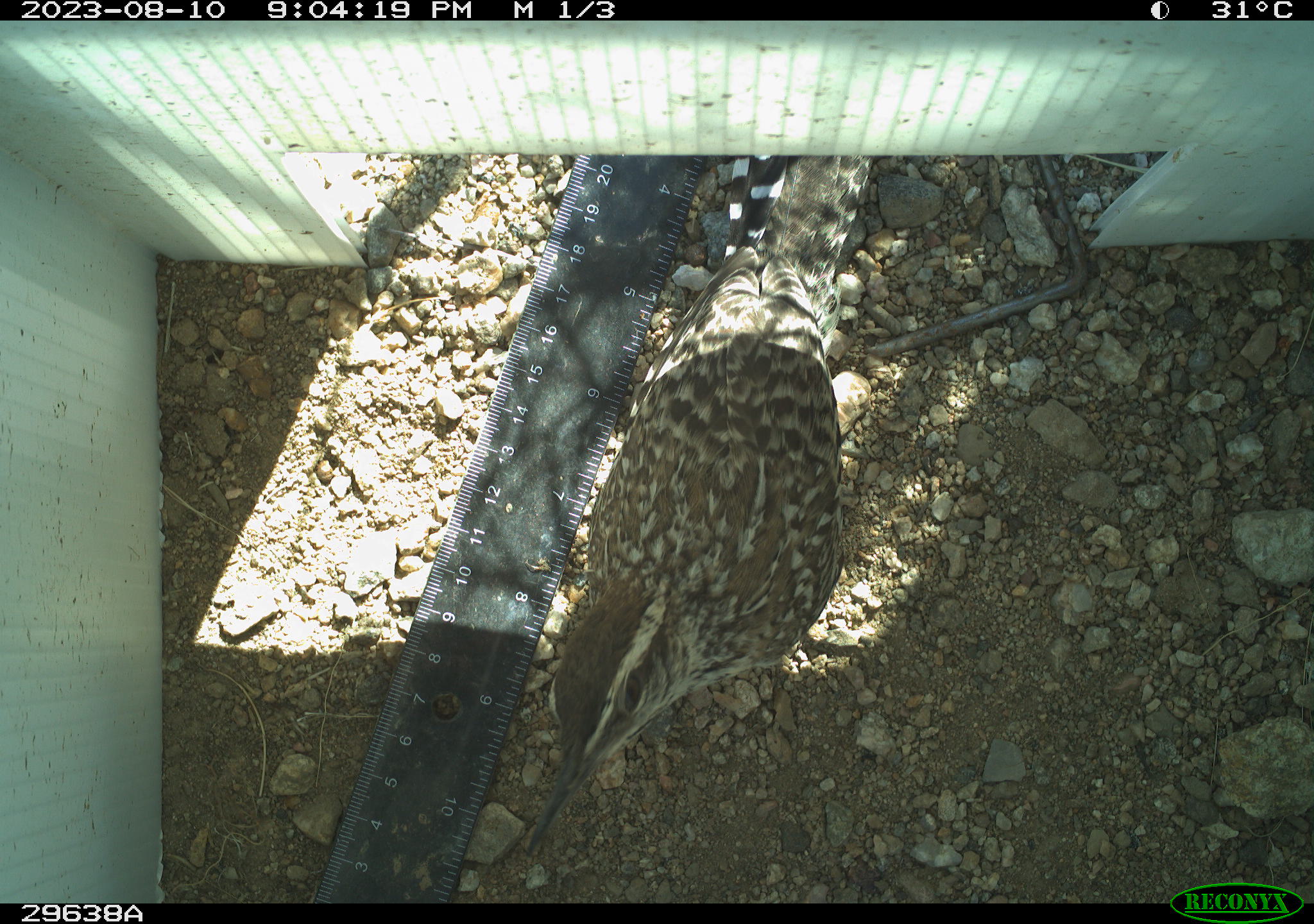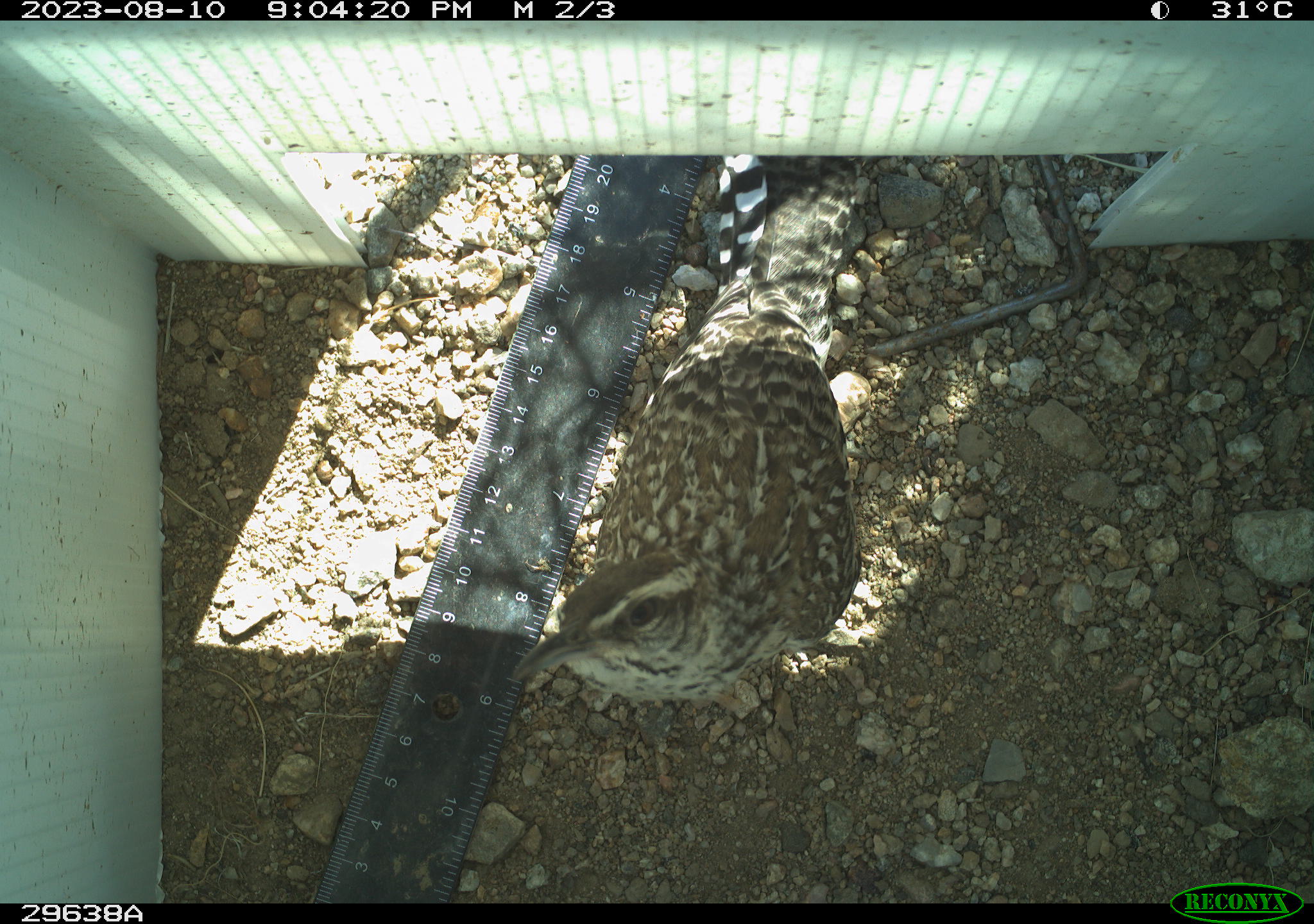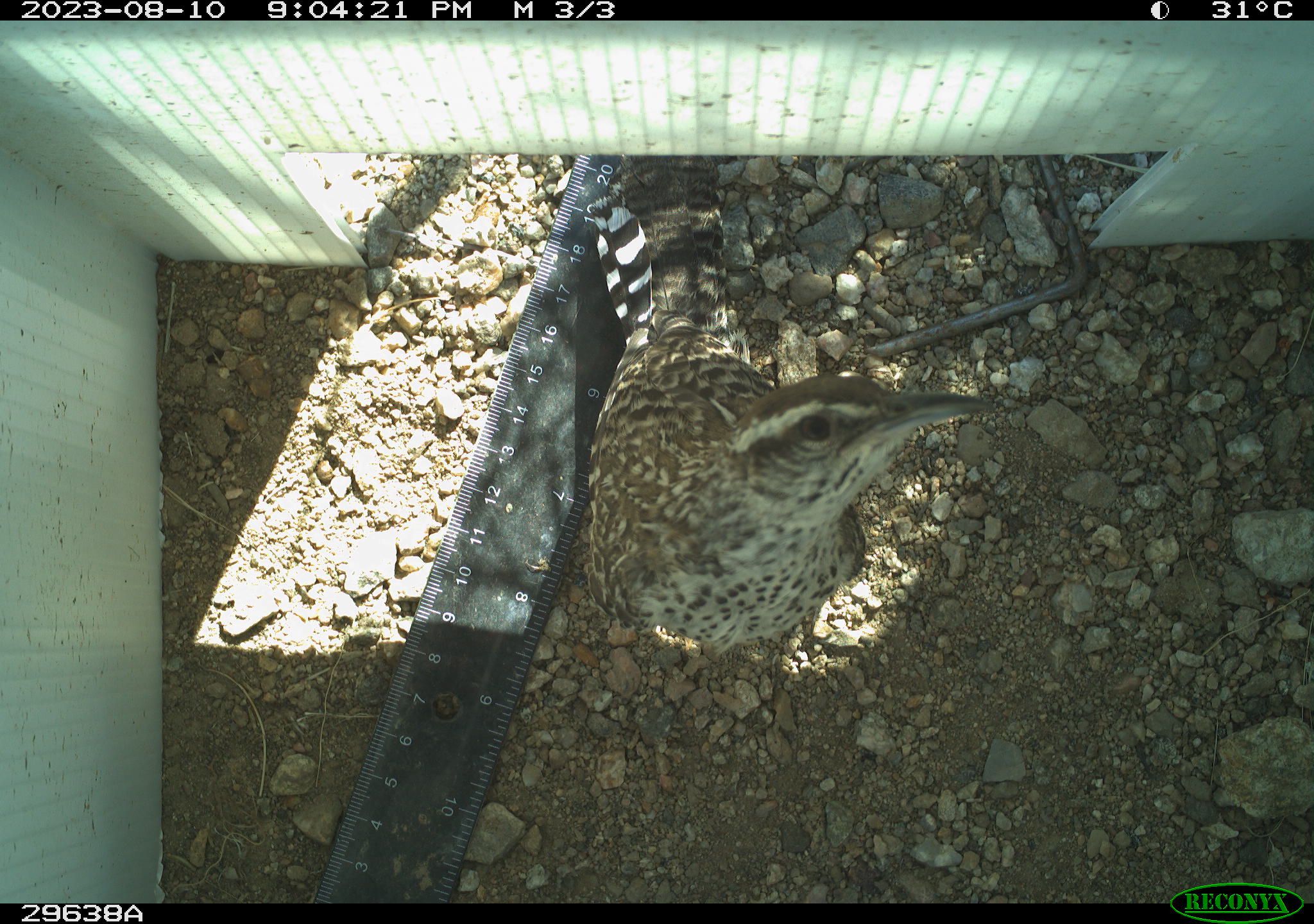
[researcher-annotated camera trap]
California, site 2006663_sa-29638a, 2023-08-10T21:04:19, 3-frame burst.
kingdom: Animalia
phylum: Chordata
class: Aves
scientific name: Aves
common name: bird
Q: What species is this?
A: Bird (Aves).